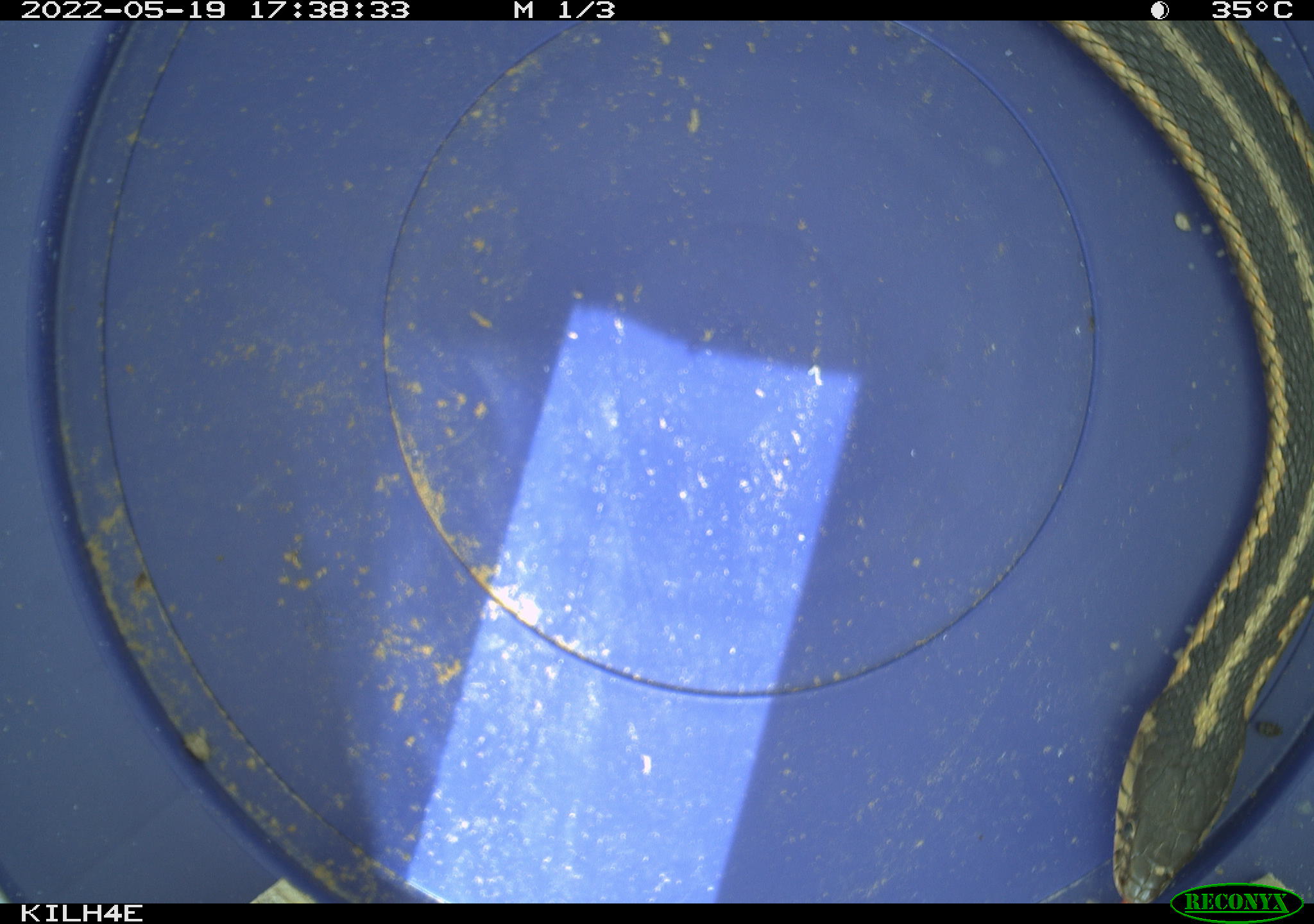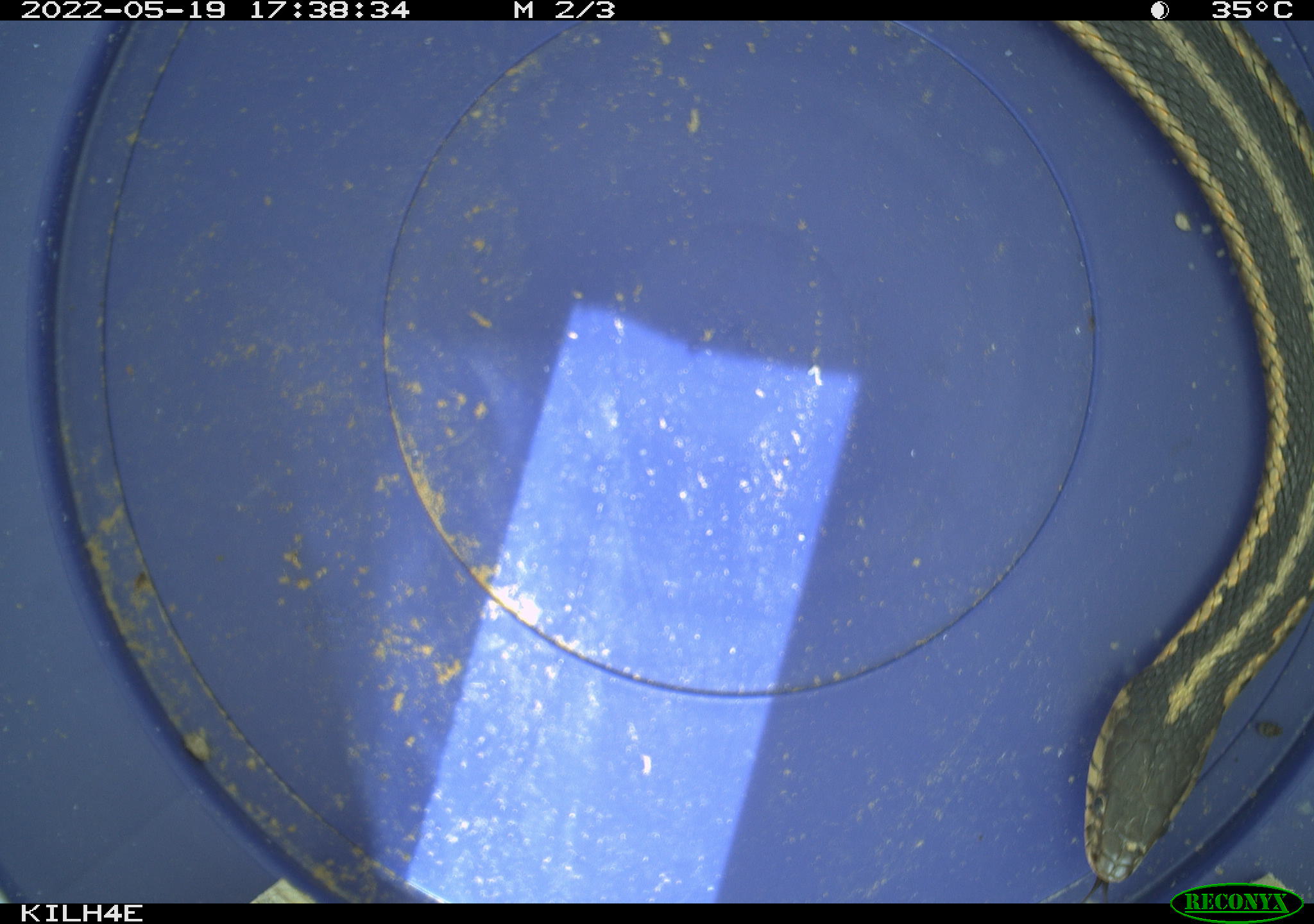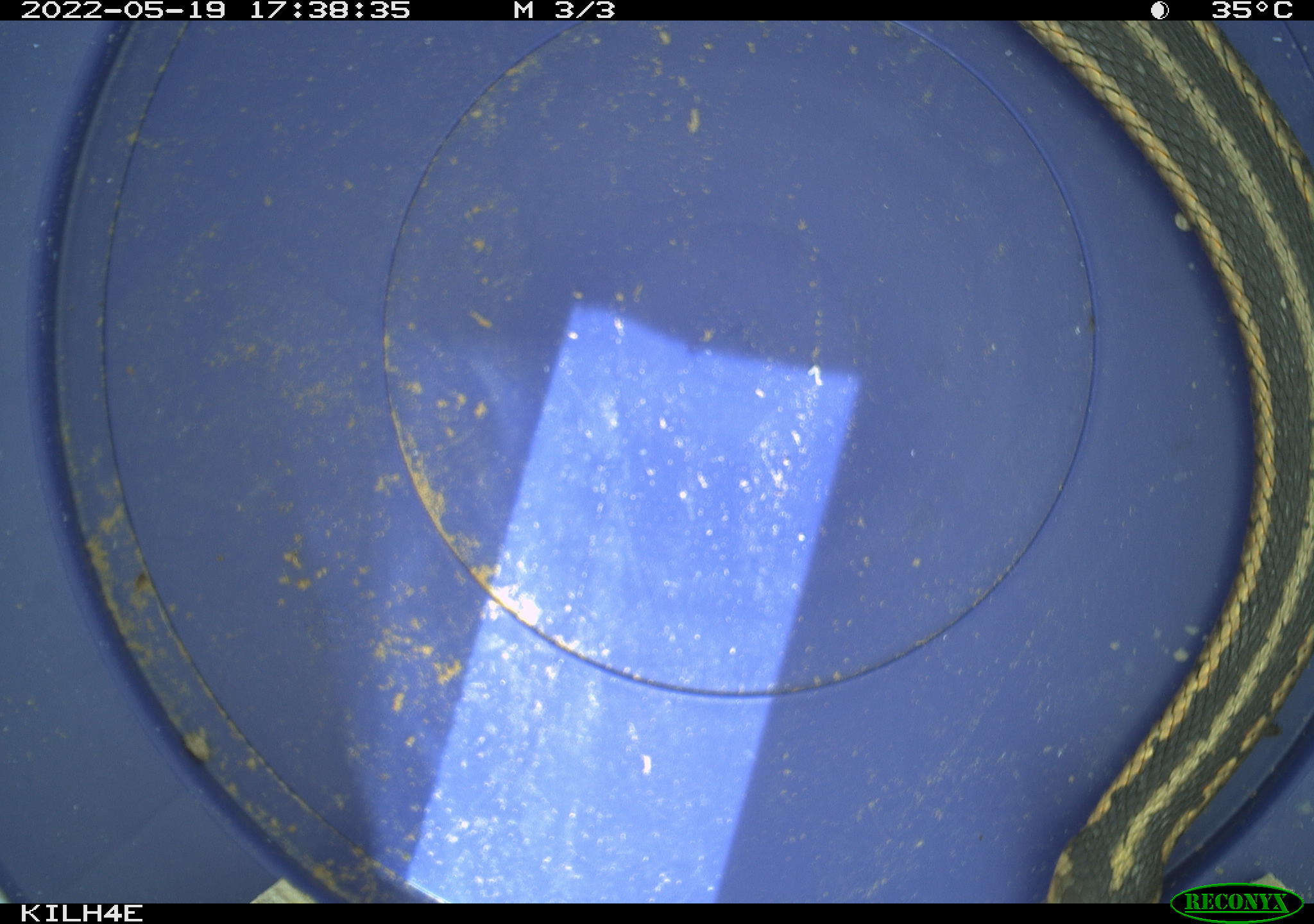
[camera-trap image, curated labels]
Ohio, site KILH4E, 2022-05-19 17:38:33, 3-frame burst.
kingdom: Animalia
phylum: Chordata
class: Reptilia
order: Squamata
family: Colubridae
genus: Thamnophis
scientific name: Thamnophis sirtalis sirtalis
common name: eastern gartersnake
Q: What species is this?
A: Eastern gartersnake (Thamnophis sirtalis sirtalis).